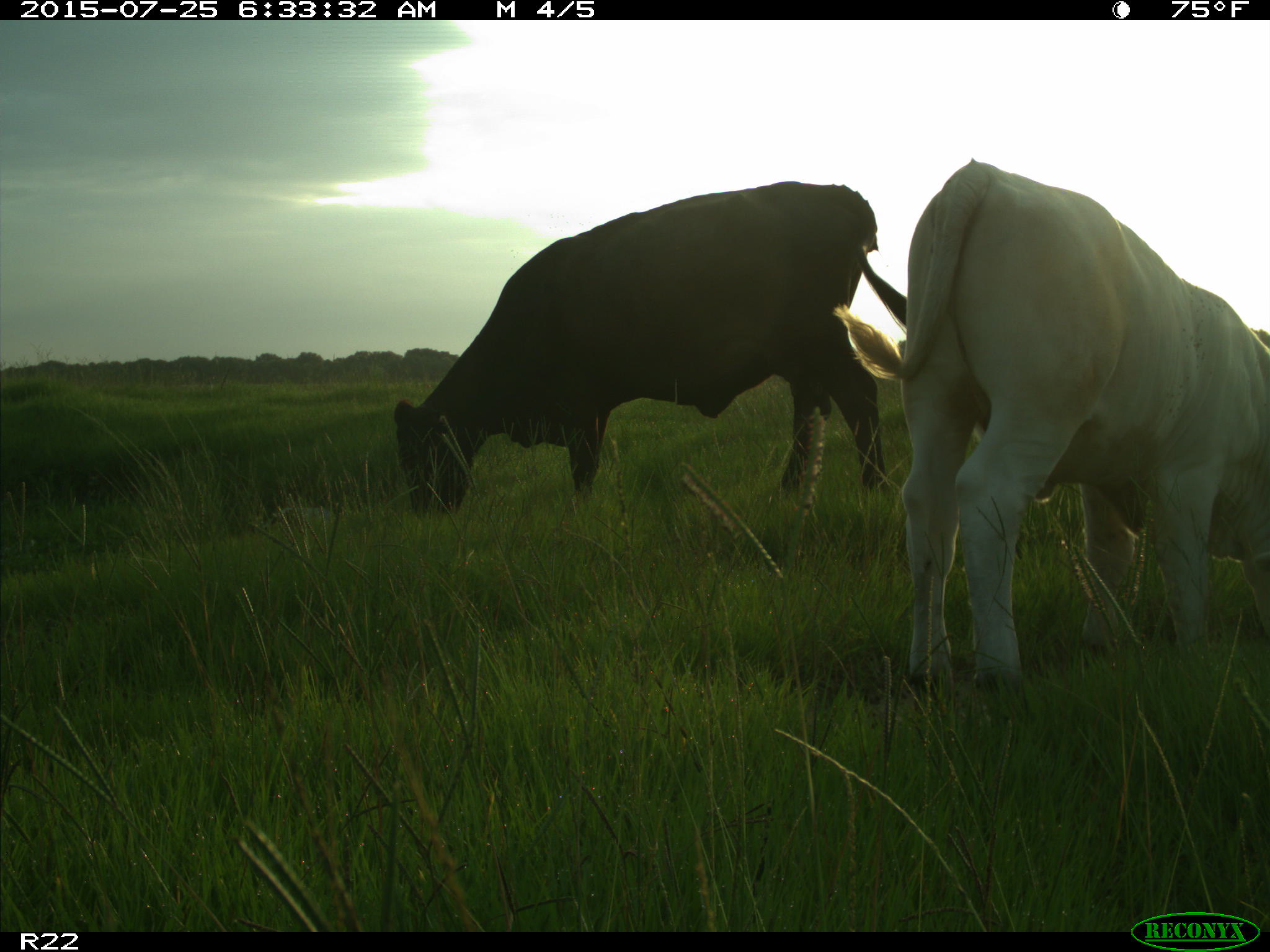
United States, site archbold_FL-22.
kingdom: Animalia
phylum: Chordata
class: Mammalia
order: Artiodactyla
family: Bovidae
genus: Bos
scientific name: Bos taurus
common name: domestic cow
Bos taurus (domestic cow).